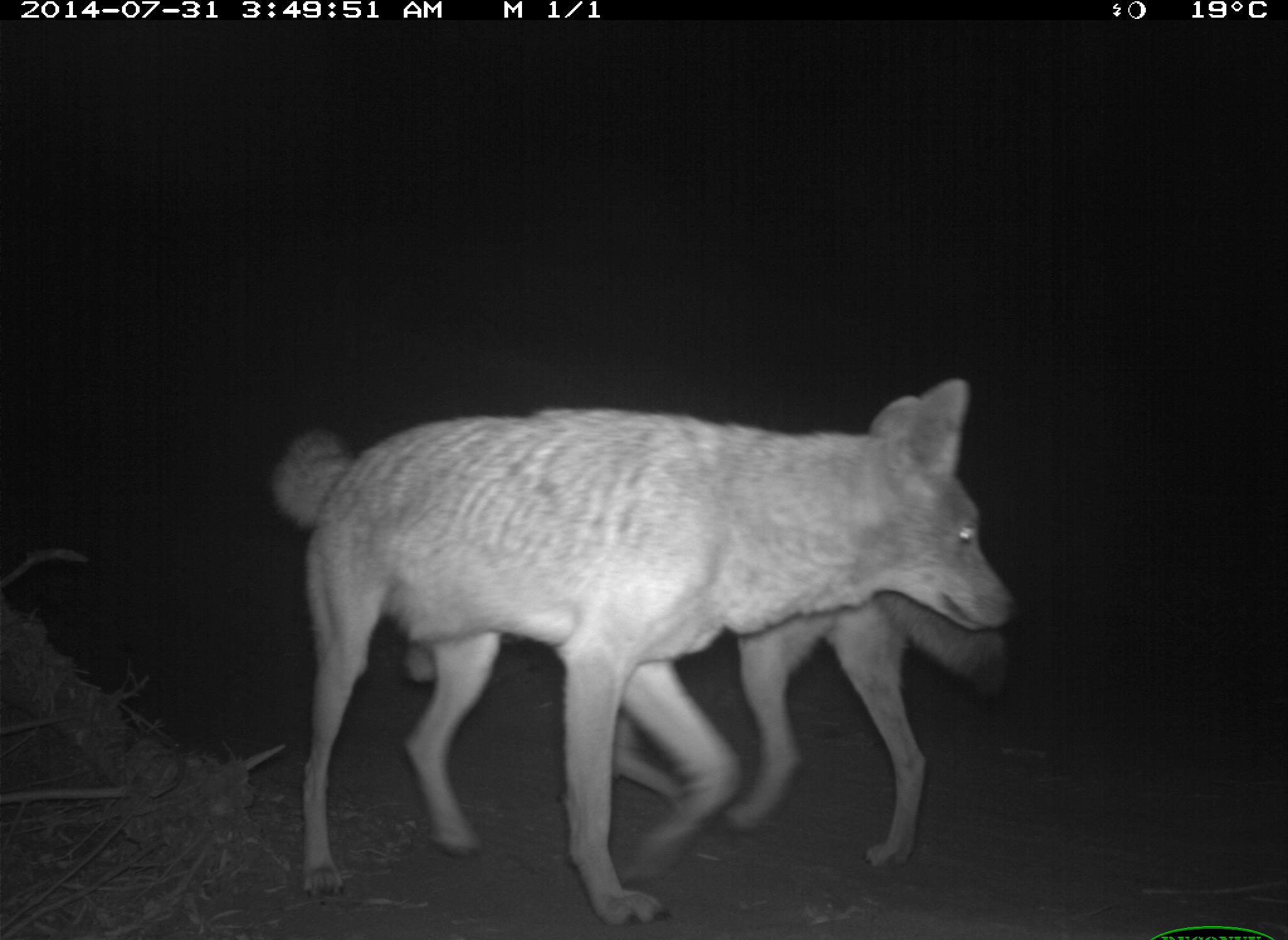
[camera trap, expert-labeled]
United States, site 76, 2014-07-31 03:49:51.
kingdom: Animalia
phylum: Chordata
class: Mammalia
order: Carnivora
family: Canidae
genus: Canis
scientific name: Canis latrans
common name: coyote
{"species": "coyote (Canis latrans)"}